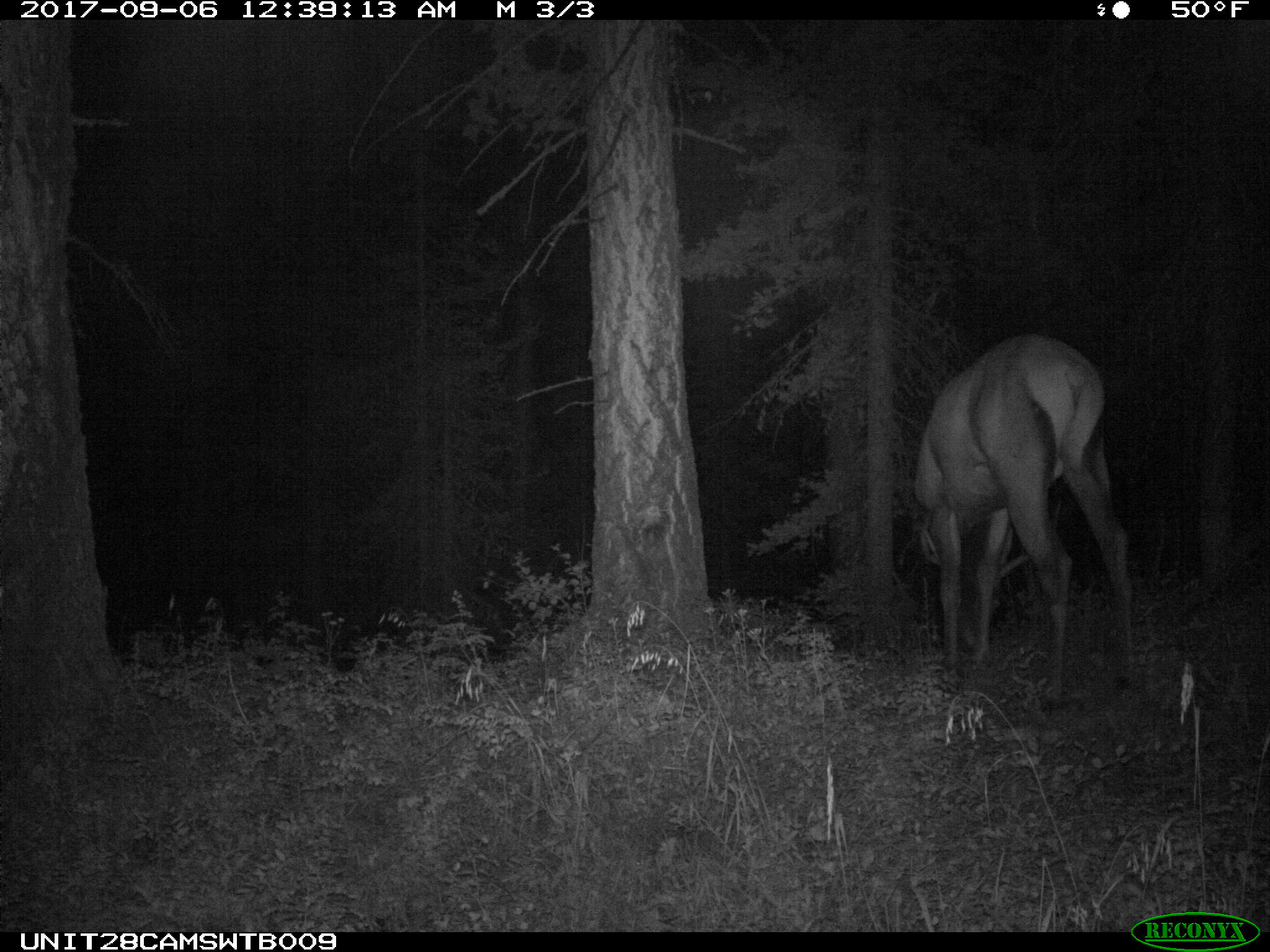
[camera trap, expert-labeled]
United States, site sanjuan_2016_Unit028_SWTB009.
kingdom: Animalia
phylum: Chordata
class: Mammalia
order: Artiodactyla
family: Cervidae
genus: Cervus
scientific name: Cervus elaphus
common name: red deer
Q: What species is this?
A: Cervus elaphus (red deer).